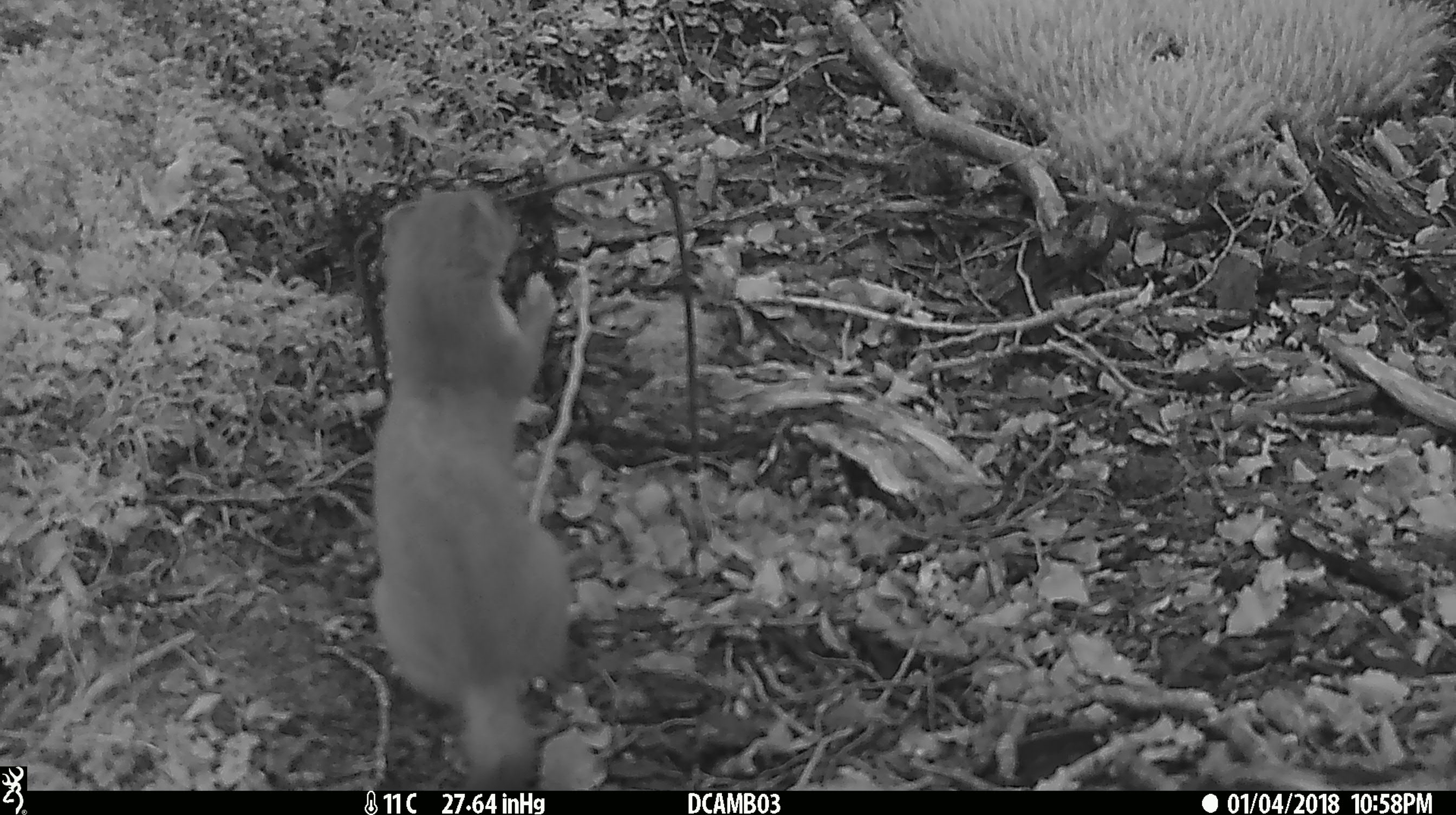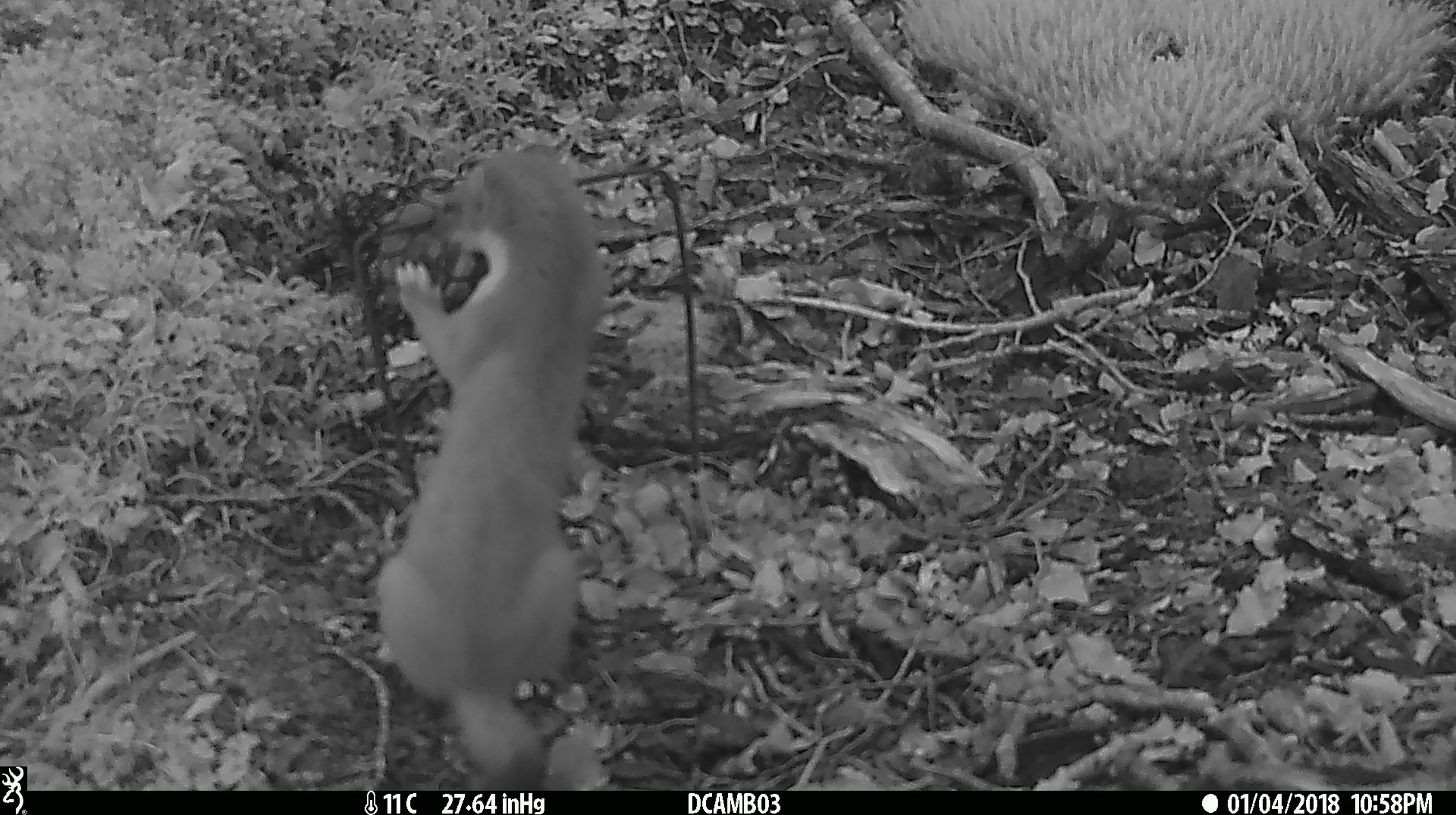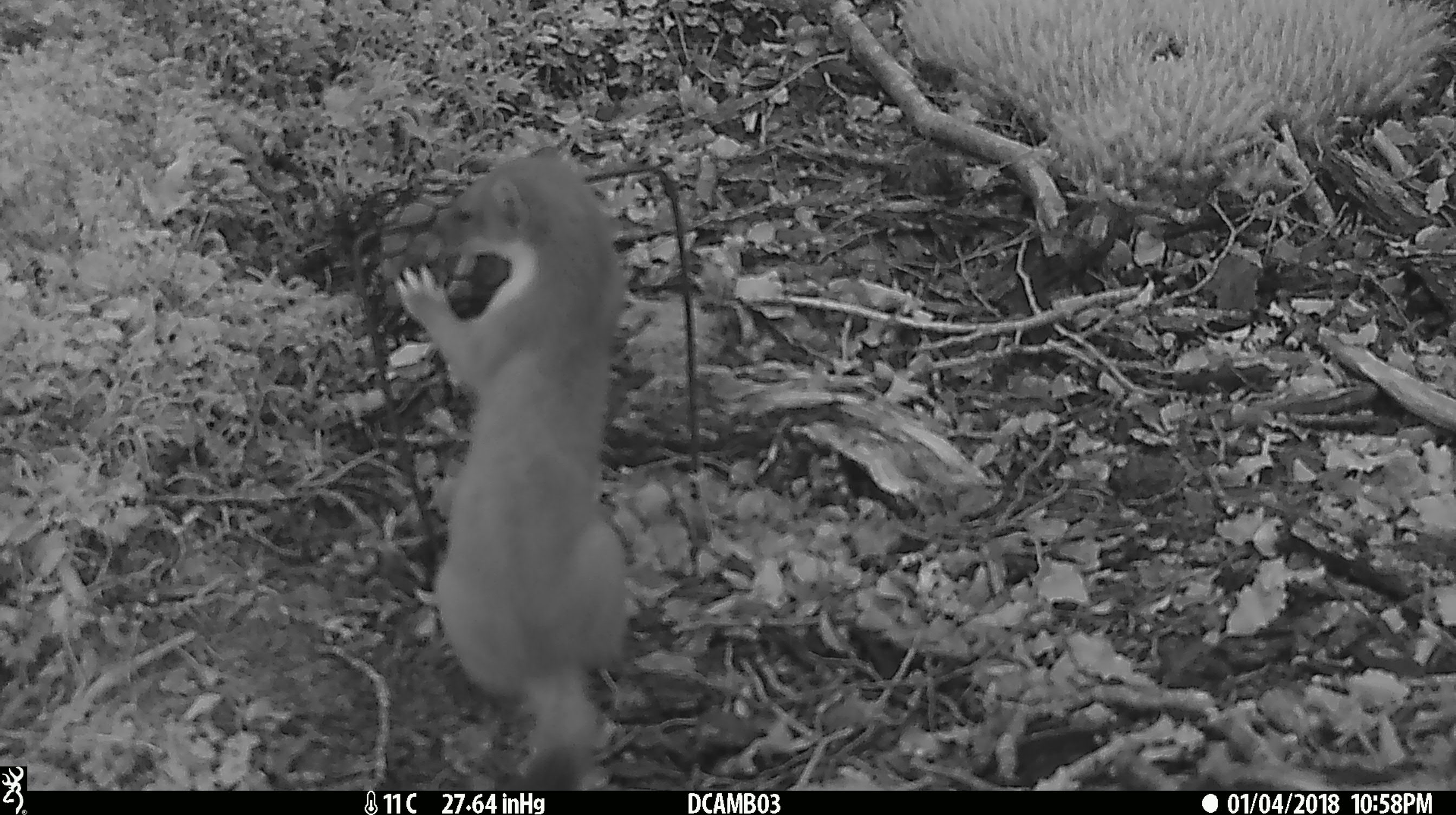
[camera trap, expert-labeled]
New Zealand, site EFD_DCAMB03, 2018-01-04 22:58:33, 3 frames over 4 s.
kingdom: Animalia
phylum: Chordata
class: Mammalia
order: Carnivora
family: Mustelidae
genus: Mustela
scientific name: Mustela erminea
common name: stoat